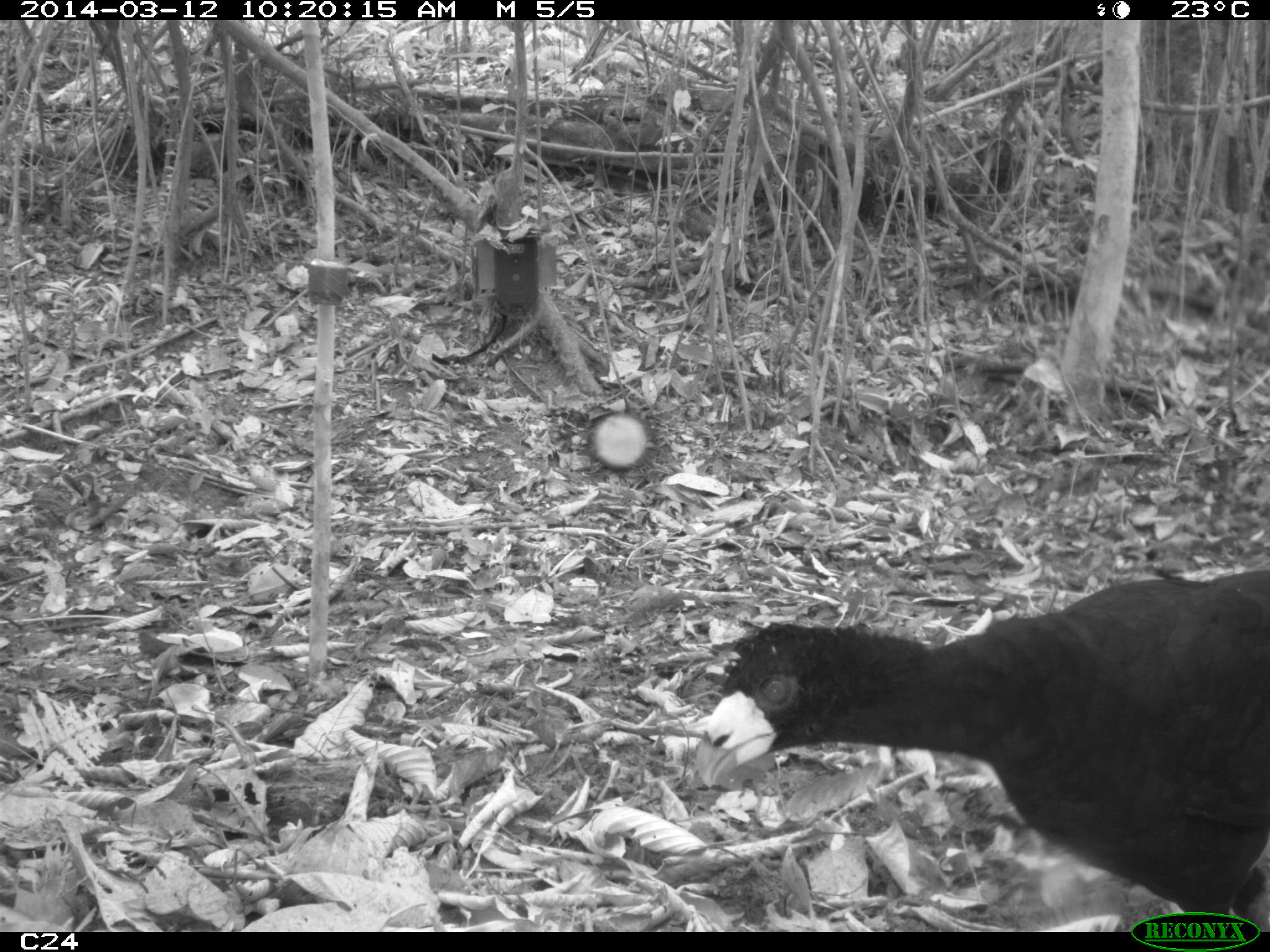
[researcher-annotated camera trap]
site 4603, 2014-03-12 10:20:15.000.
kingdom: Animalia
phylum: Chordata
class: Aves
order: Galliformes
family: Cracidae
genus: Crax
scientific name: Crax alector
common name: black curassow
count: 2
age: adult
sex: female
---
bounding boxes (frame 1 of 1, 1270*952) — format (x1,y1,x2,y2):
crax alector: (693,571,1270,930)